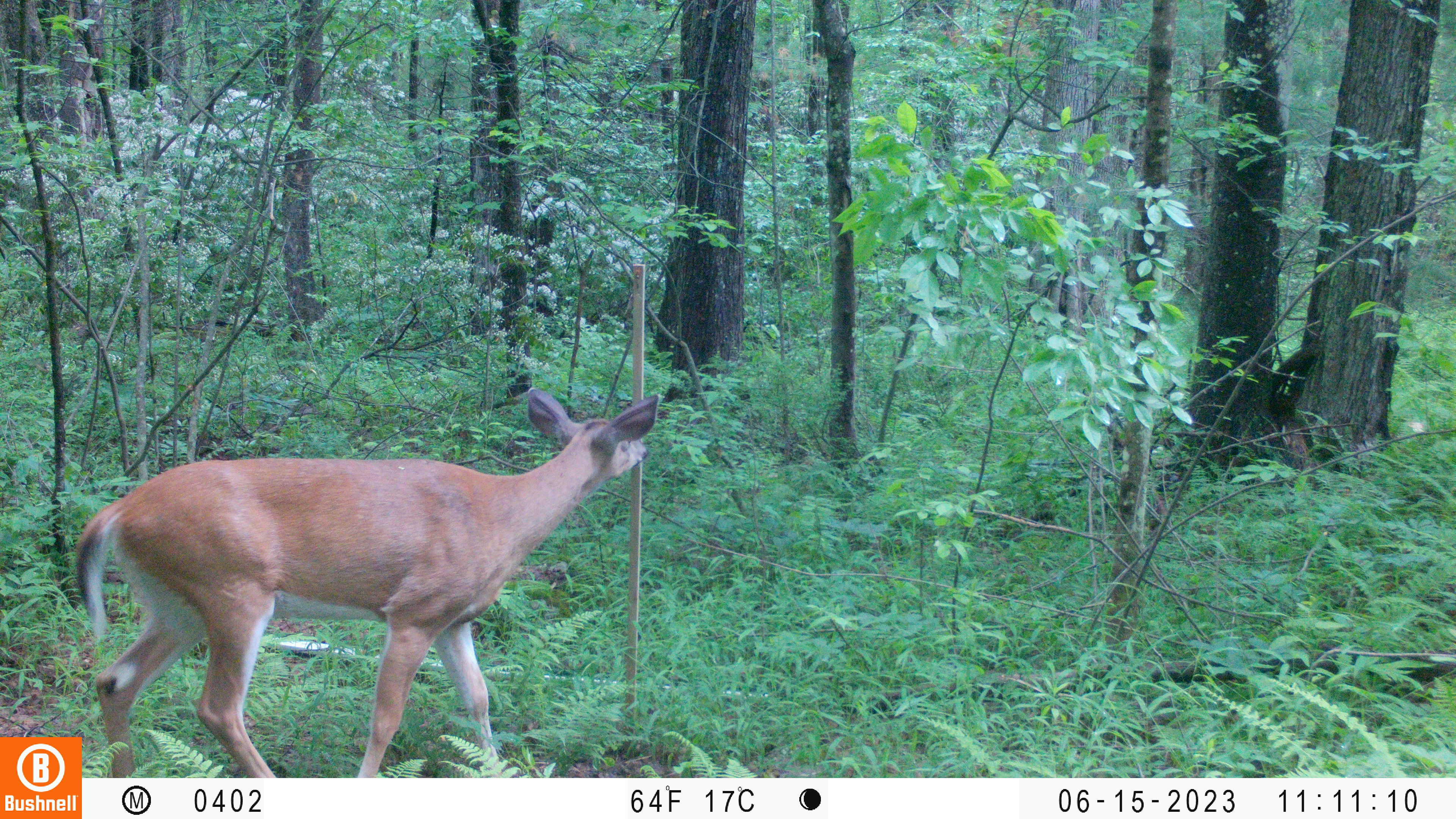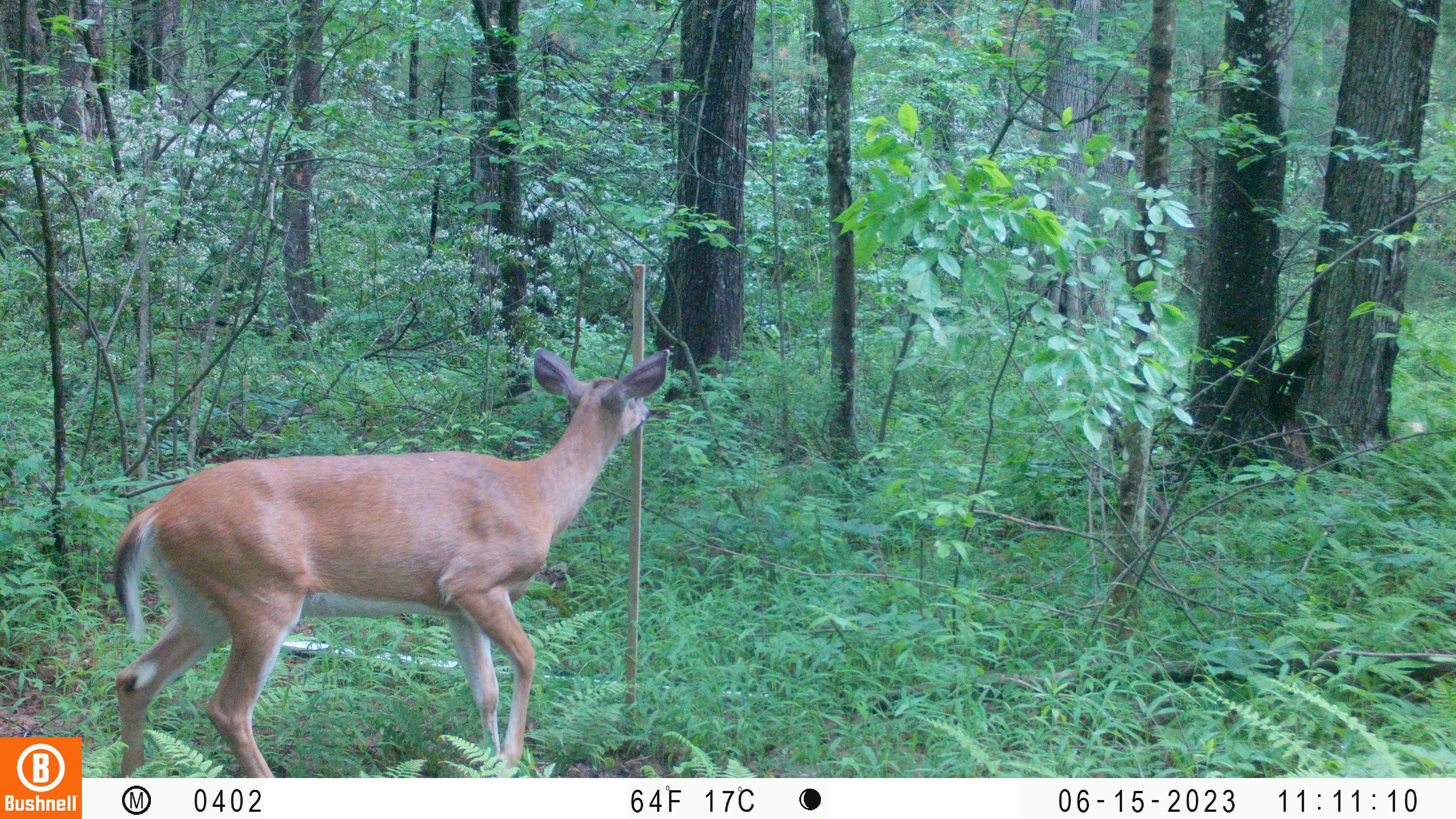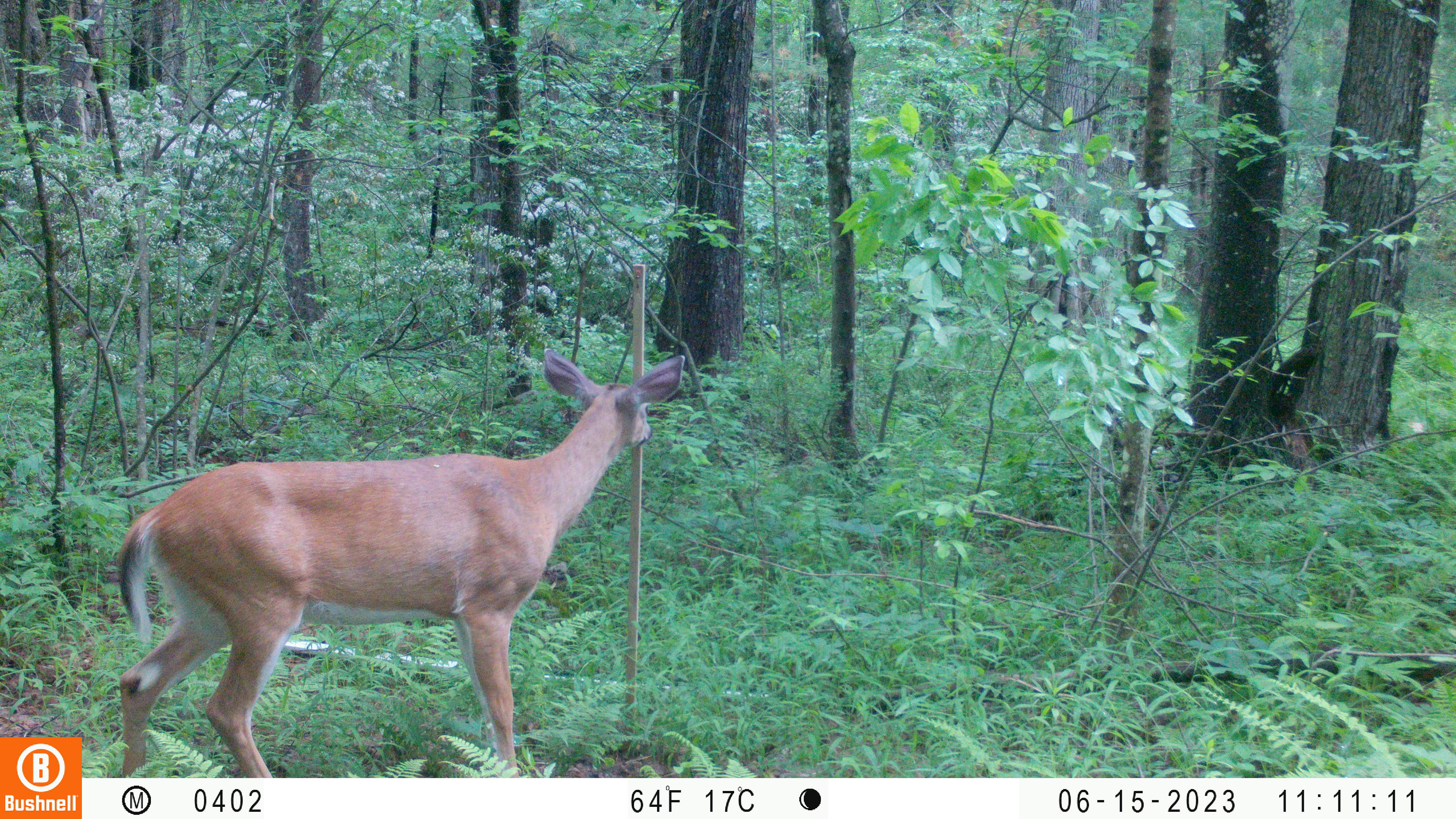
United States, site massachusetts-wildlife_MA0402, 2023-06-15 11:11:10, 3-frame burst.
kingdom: Animalia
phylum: Chordata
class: Mammalia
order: Artiodactyla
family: Cervidae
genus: Odocoileus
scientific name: Odocoileus virginianus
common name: white-tailed deer